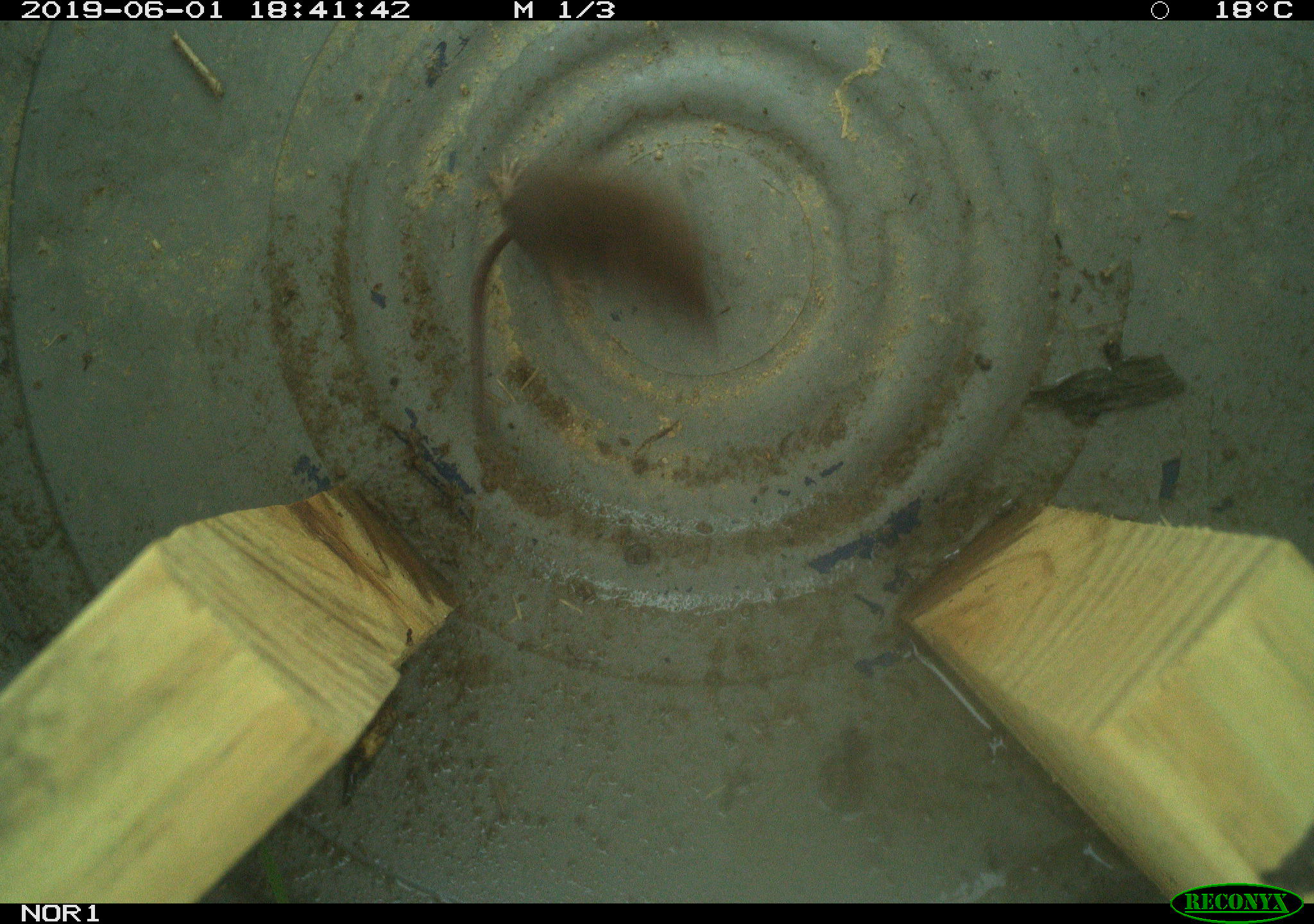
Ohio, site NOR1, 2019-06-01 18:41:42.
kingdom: Animalia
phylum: Chordata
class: Mammalia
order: Eulipotyphla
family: Soricidae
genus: Sorex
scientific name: Sorex cinereus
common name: masked shrew